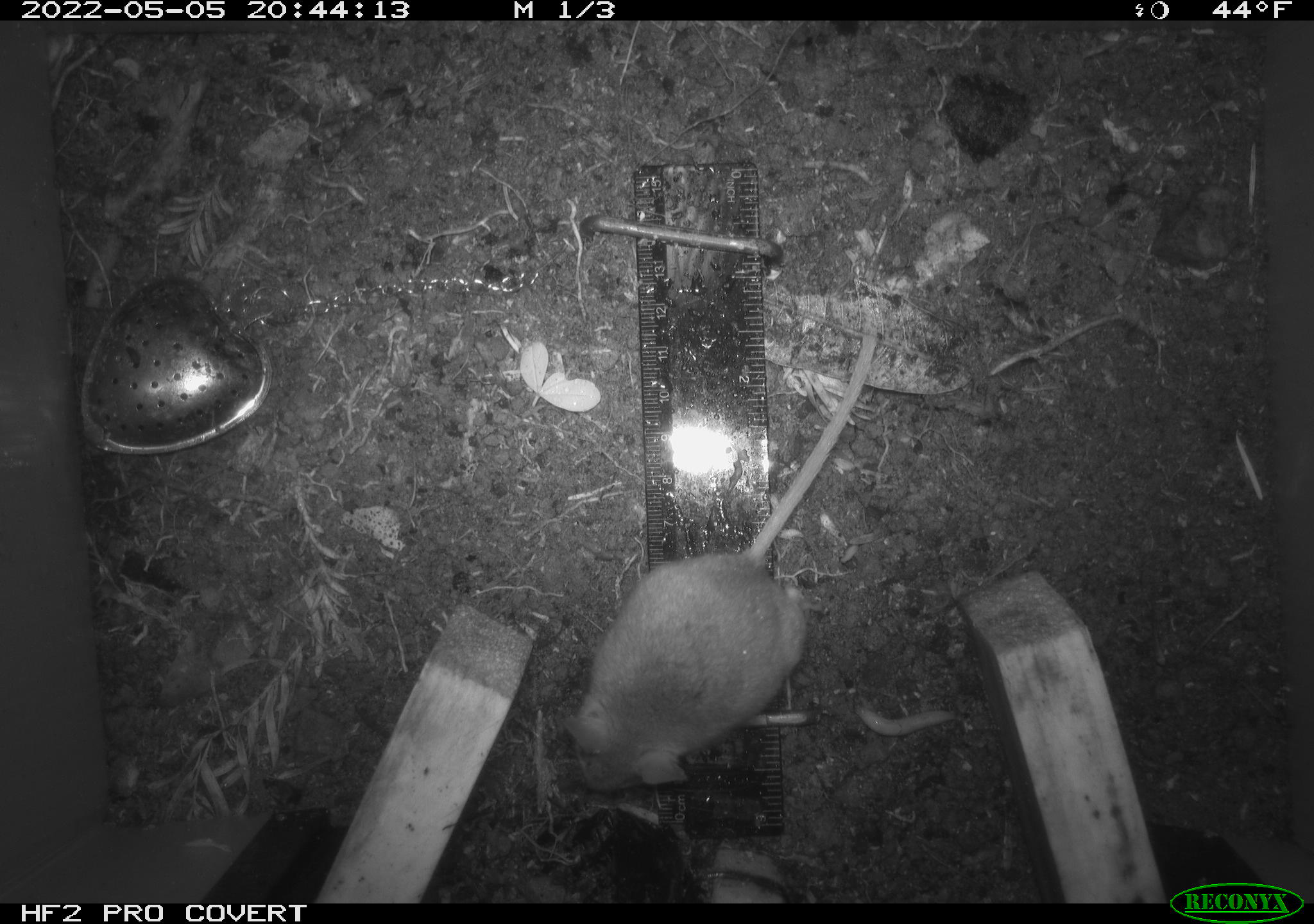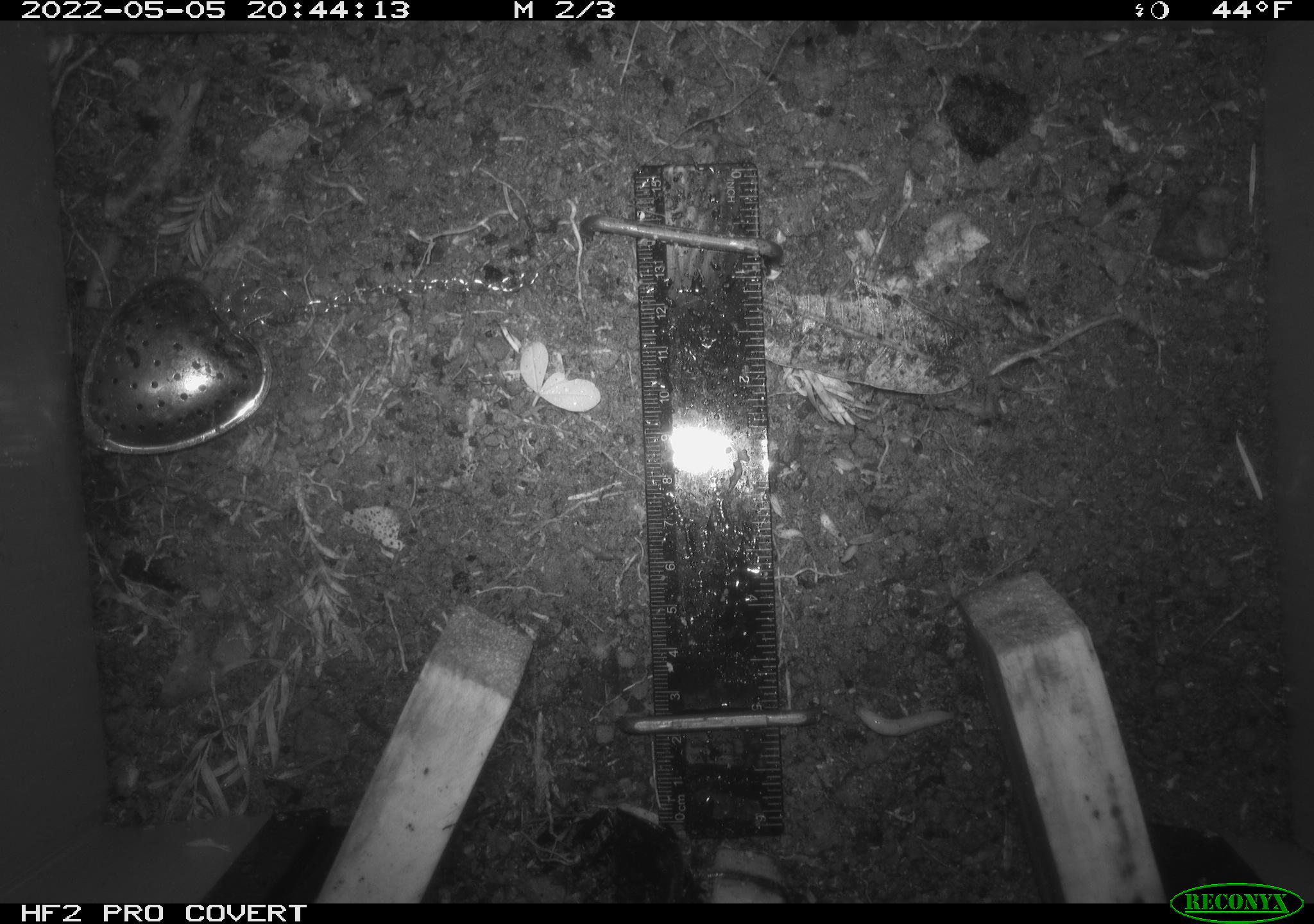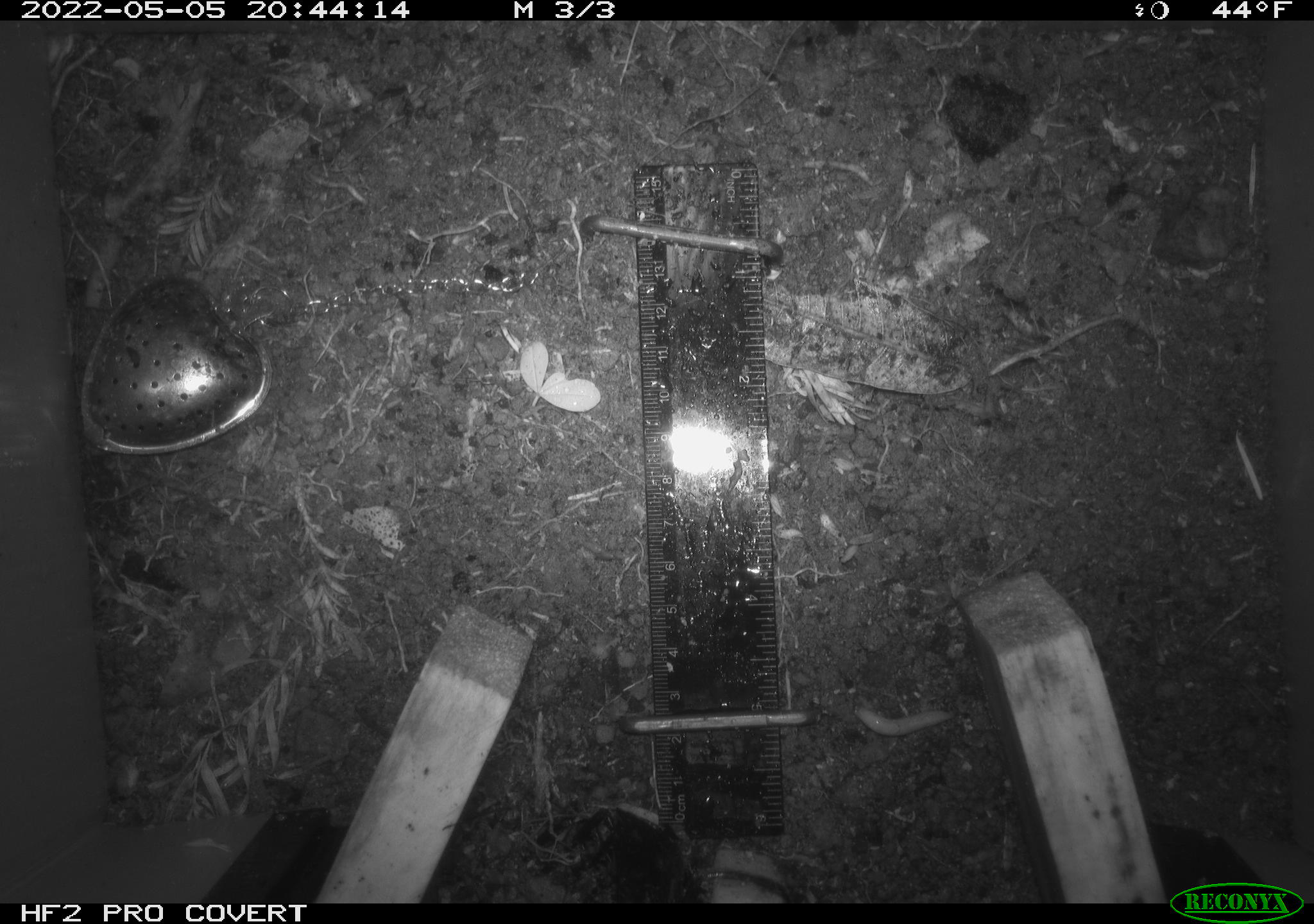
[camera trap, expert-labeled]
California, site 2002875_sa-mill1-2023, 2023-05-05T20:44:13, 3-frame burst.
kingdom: Animalia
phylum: Chordata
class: Mammalia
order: Rodentia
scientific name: Rodentia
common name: mouse species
Mouse species (Rodentia).